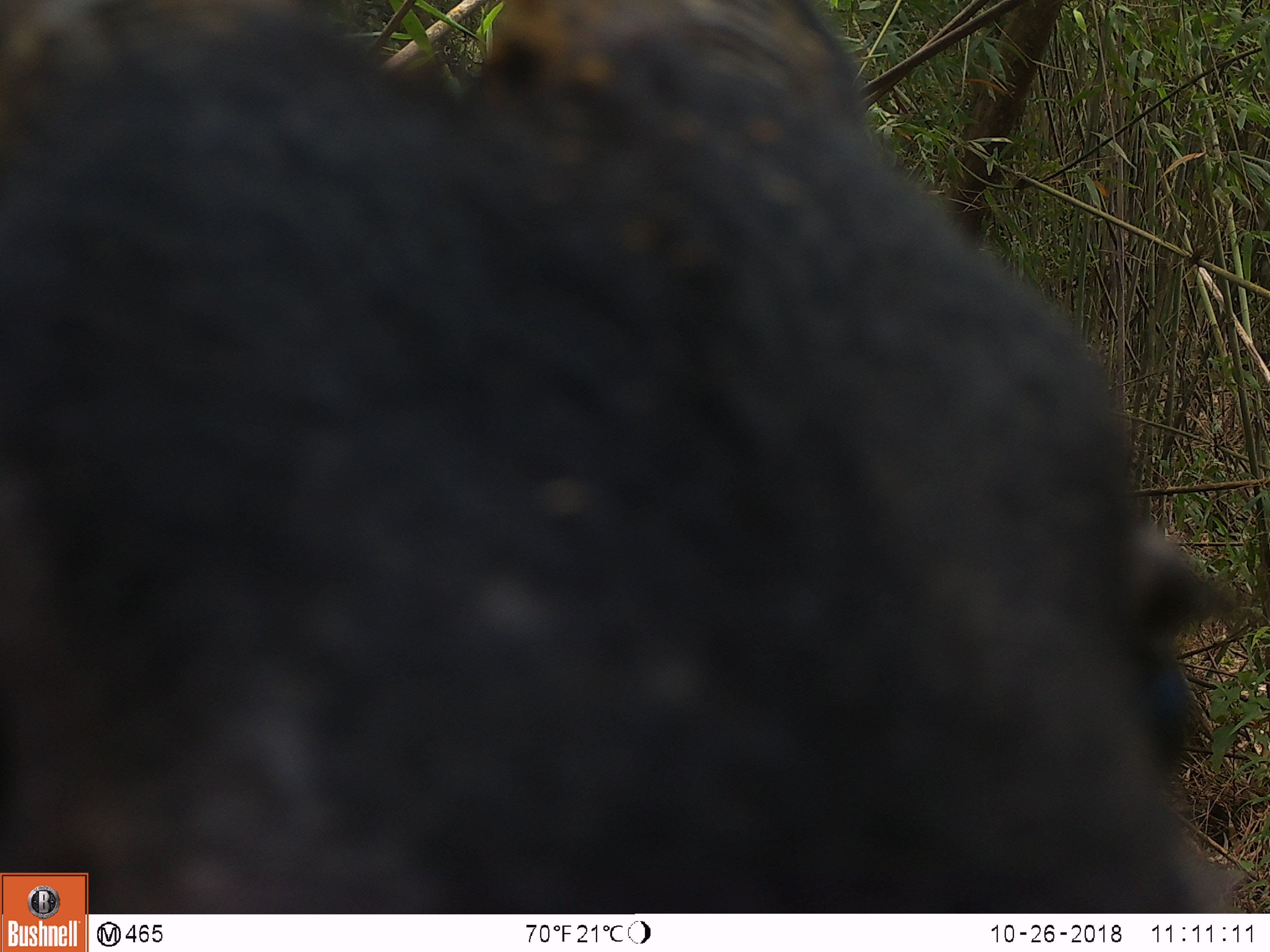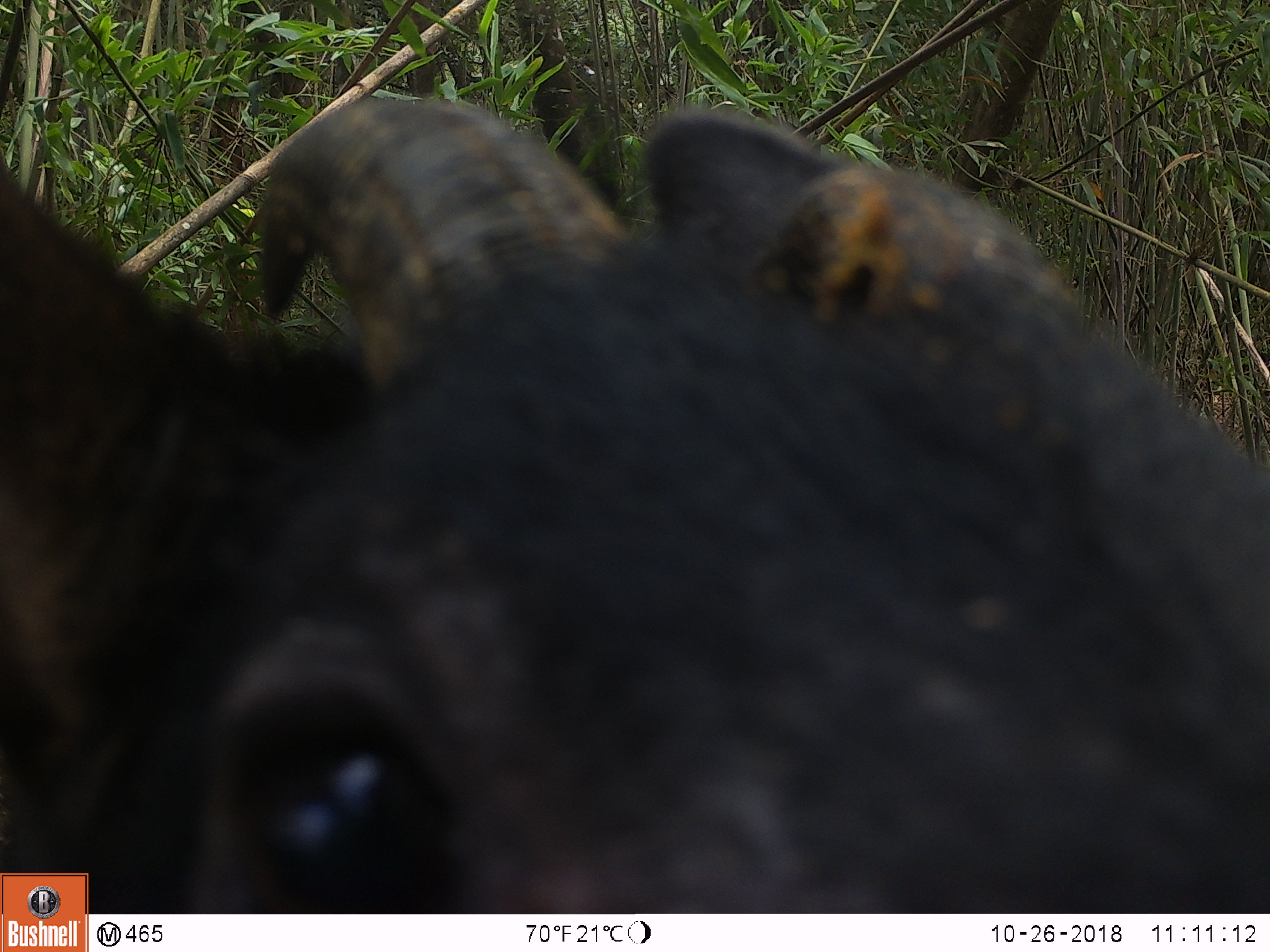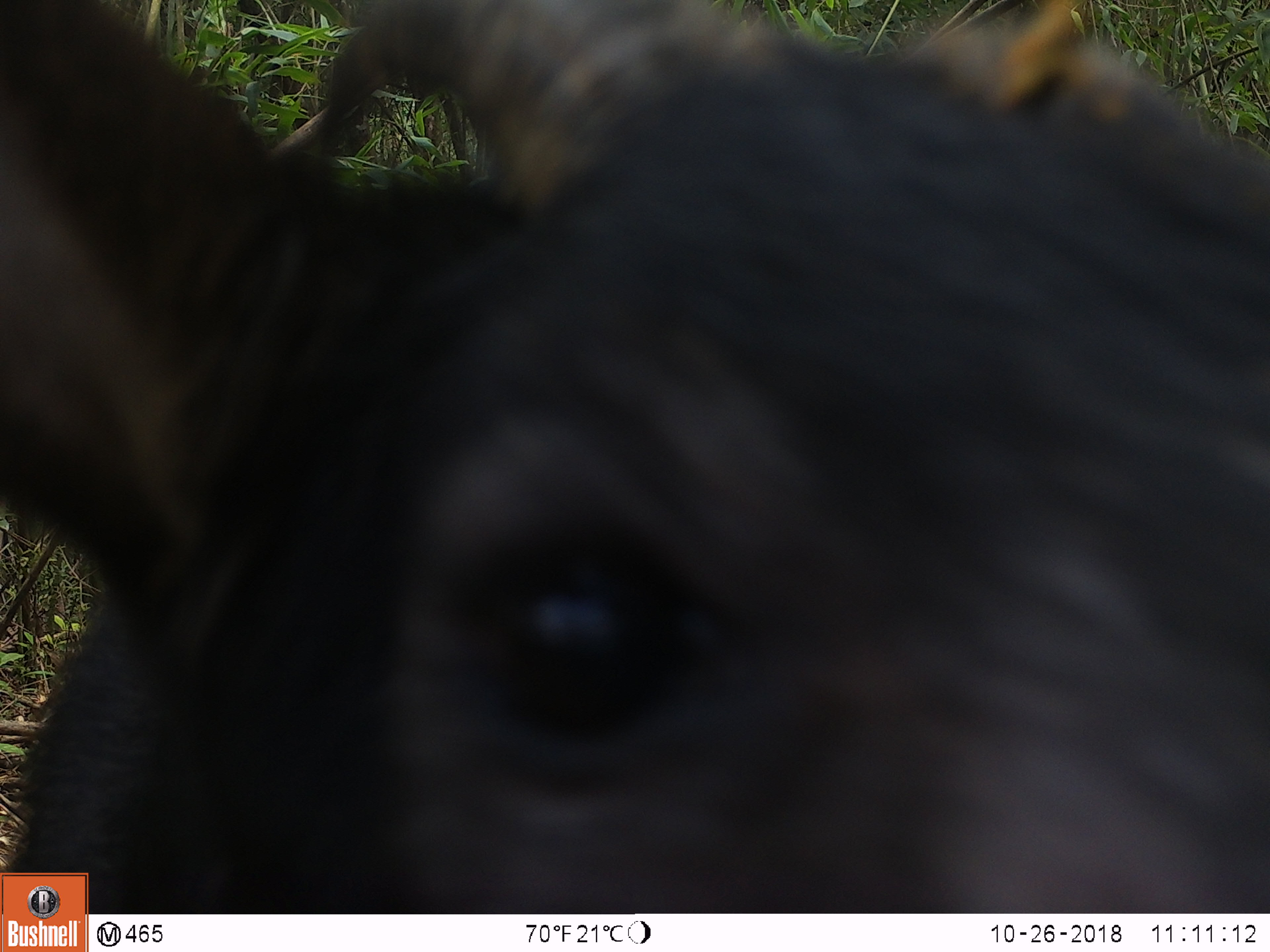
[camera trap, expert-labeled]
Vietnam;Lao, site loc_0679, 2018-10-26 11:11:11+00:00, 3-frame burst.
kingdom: Animalia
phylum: Chordata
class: Mammalia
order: Artiodactyla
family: Bovidae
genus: Capricornis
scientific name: Capricornis sumatraensis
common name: chinese serow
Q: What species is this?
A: Chinese serow (Capricornis sumatraensis).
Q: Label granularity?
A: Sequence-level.